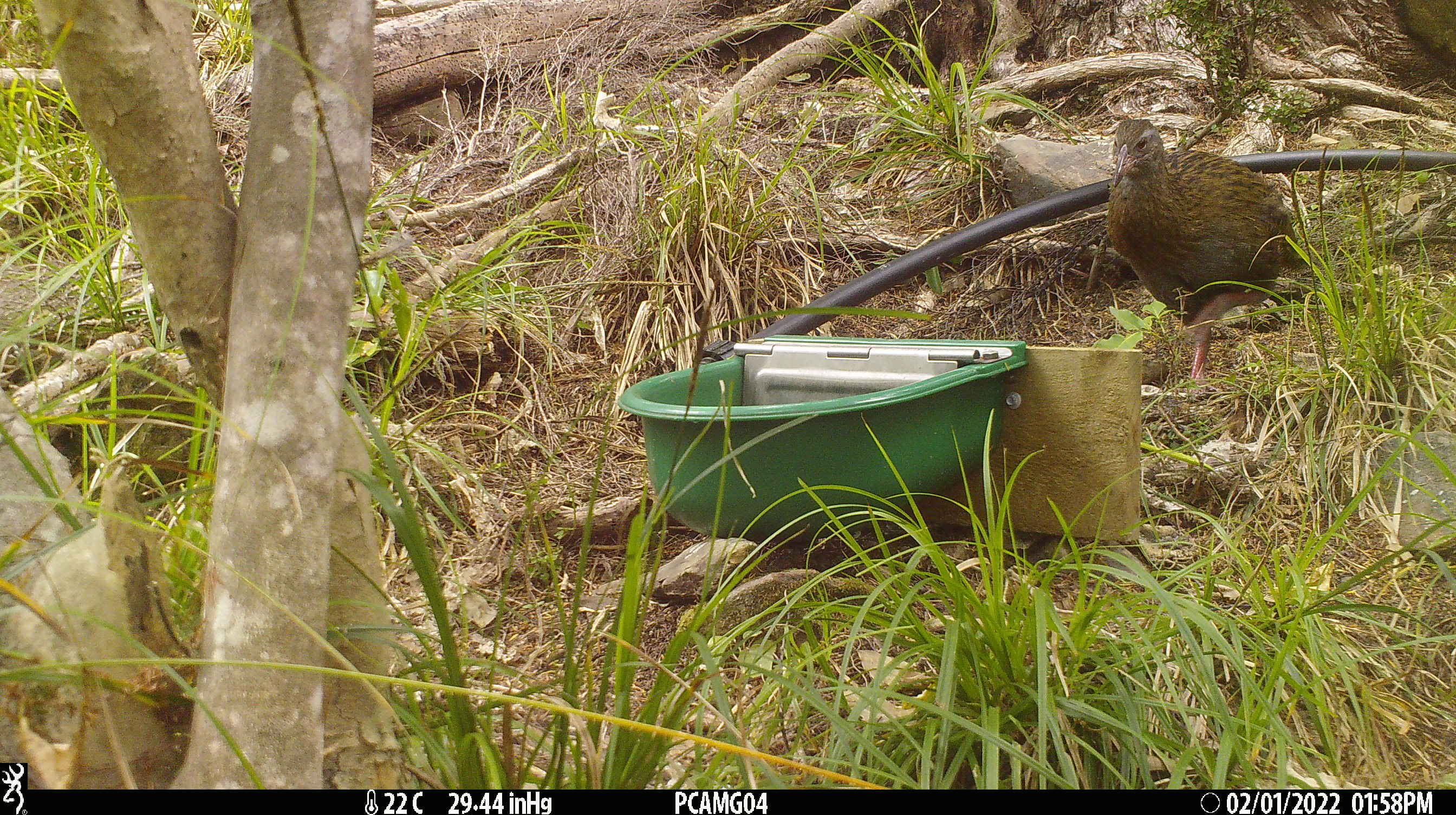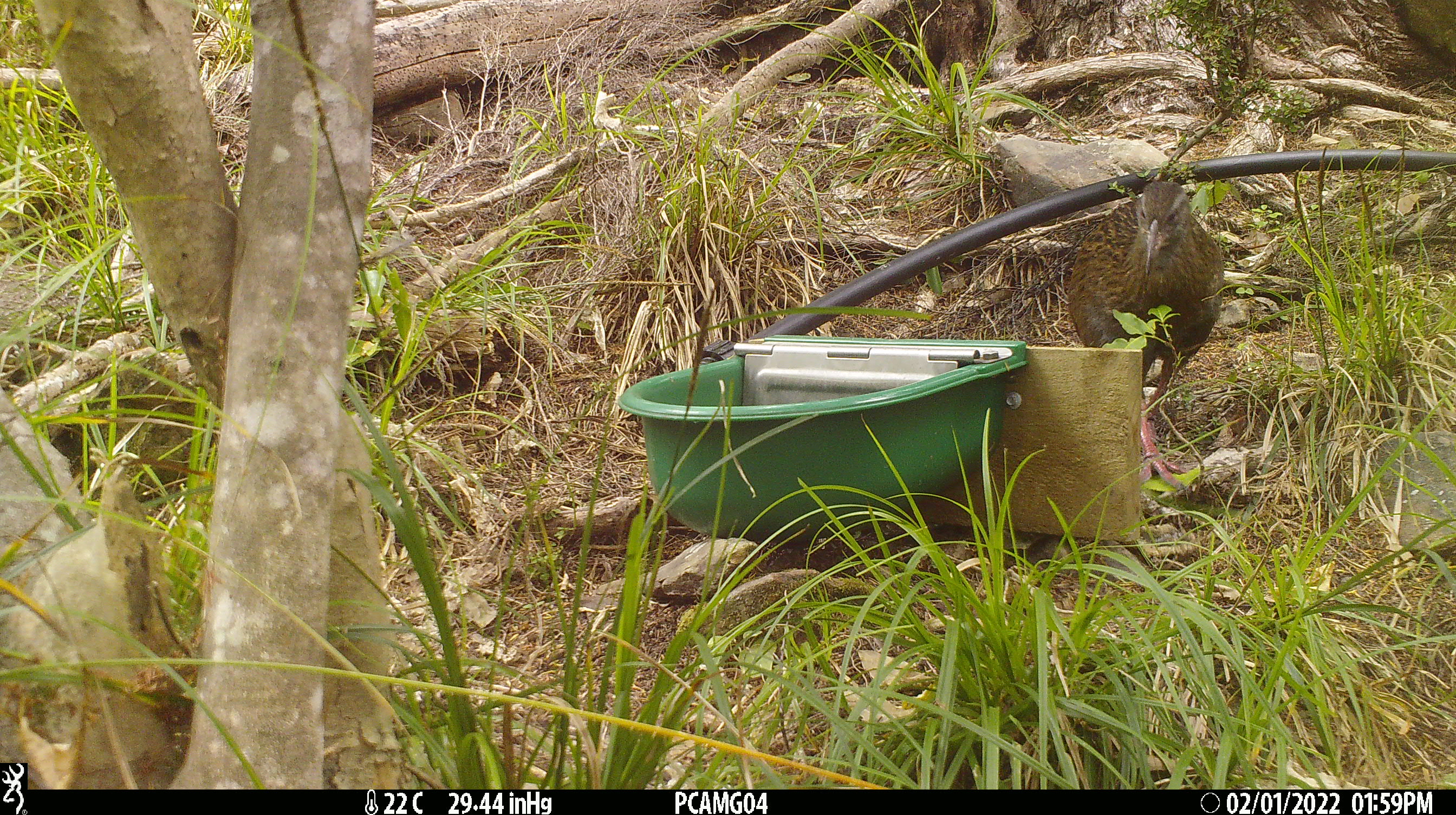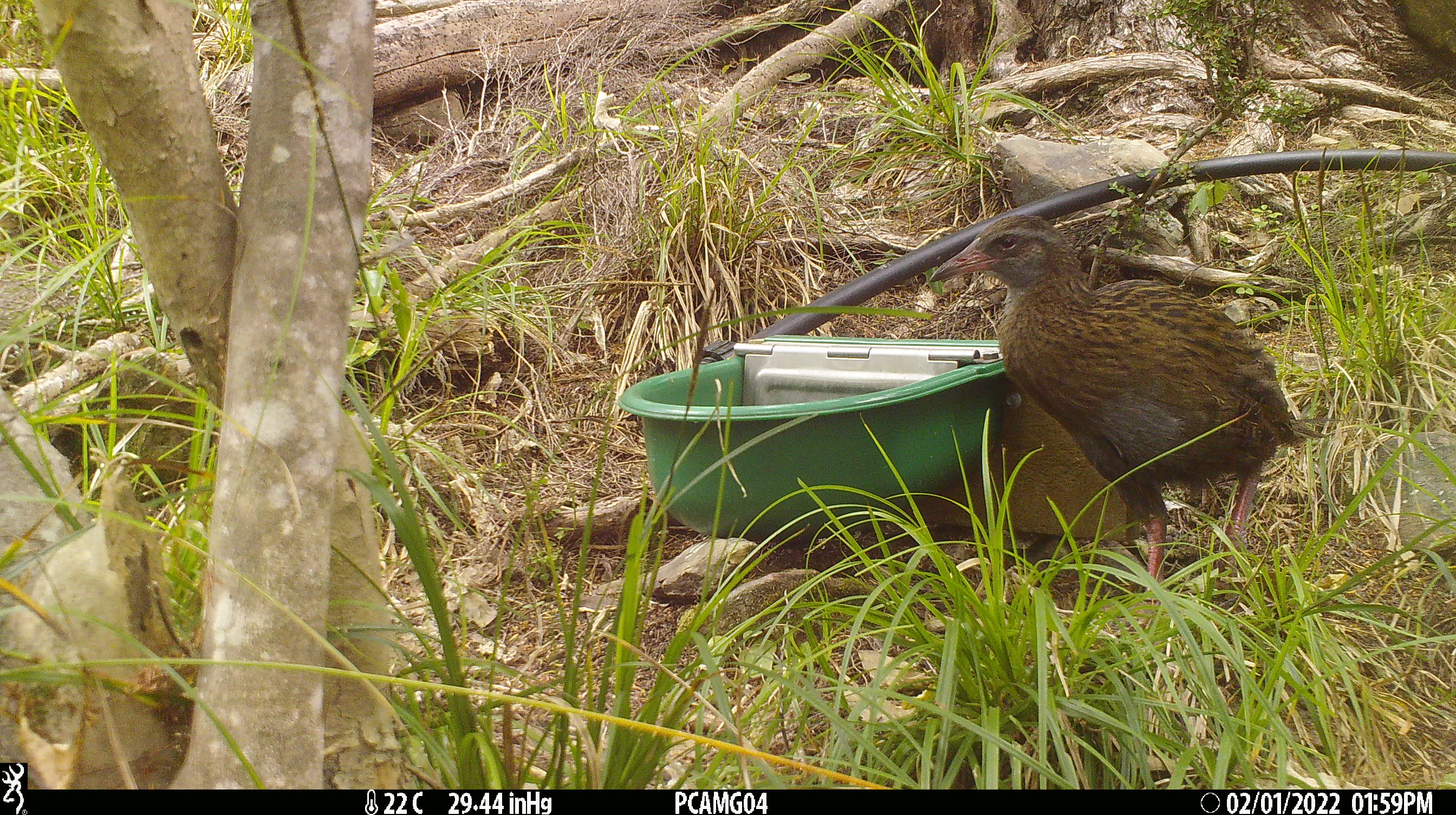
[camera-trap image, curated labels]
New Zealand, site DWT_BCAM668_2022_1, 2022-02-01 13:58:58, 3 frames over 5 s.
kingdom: Animalia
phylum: Chordata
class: Aves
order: Gruiformes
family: Rallidae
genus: Gallirallus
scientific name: Gallirallus australis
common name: weka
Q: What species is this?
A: Weka (Gallirallus australis).